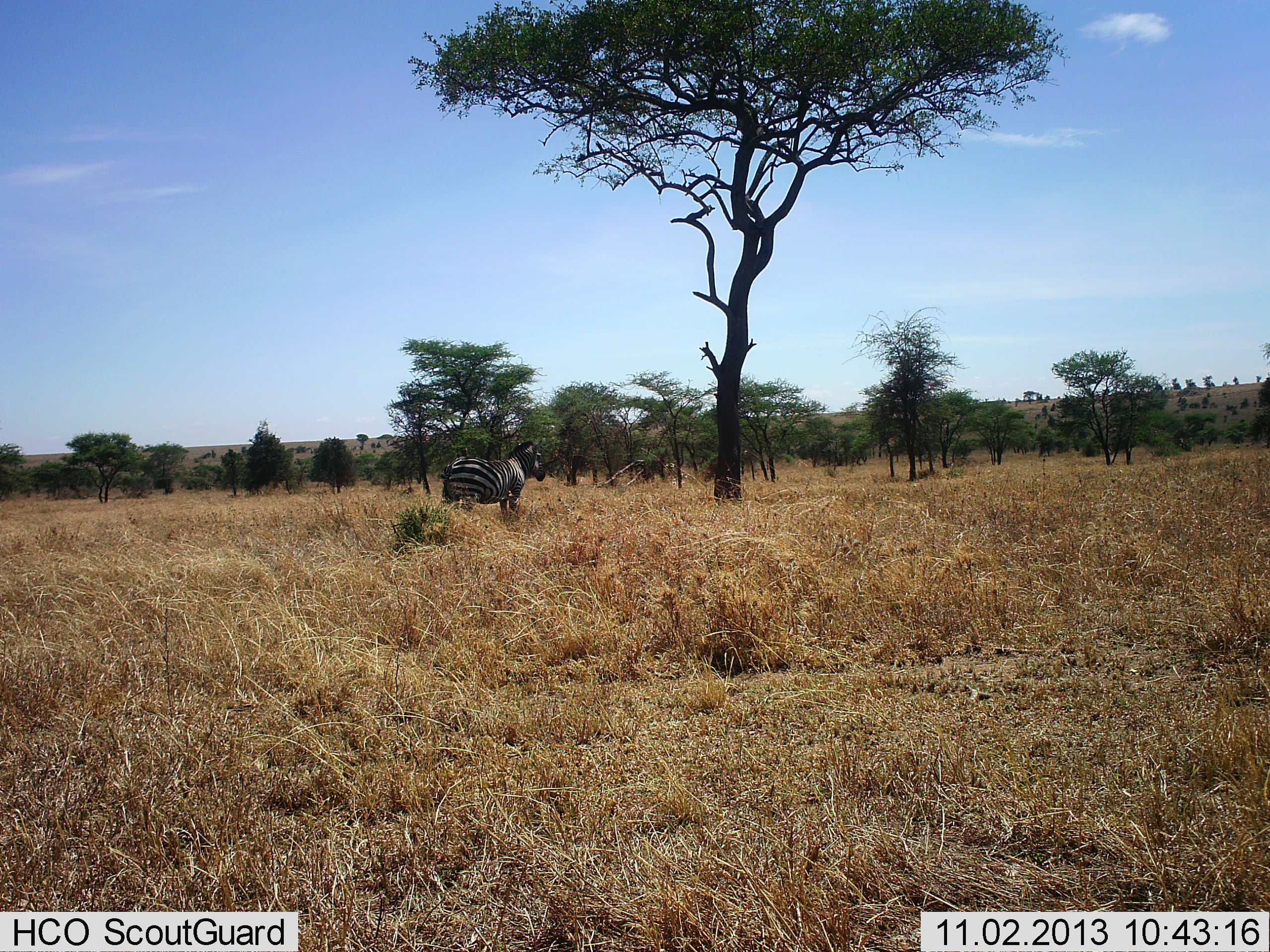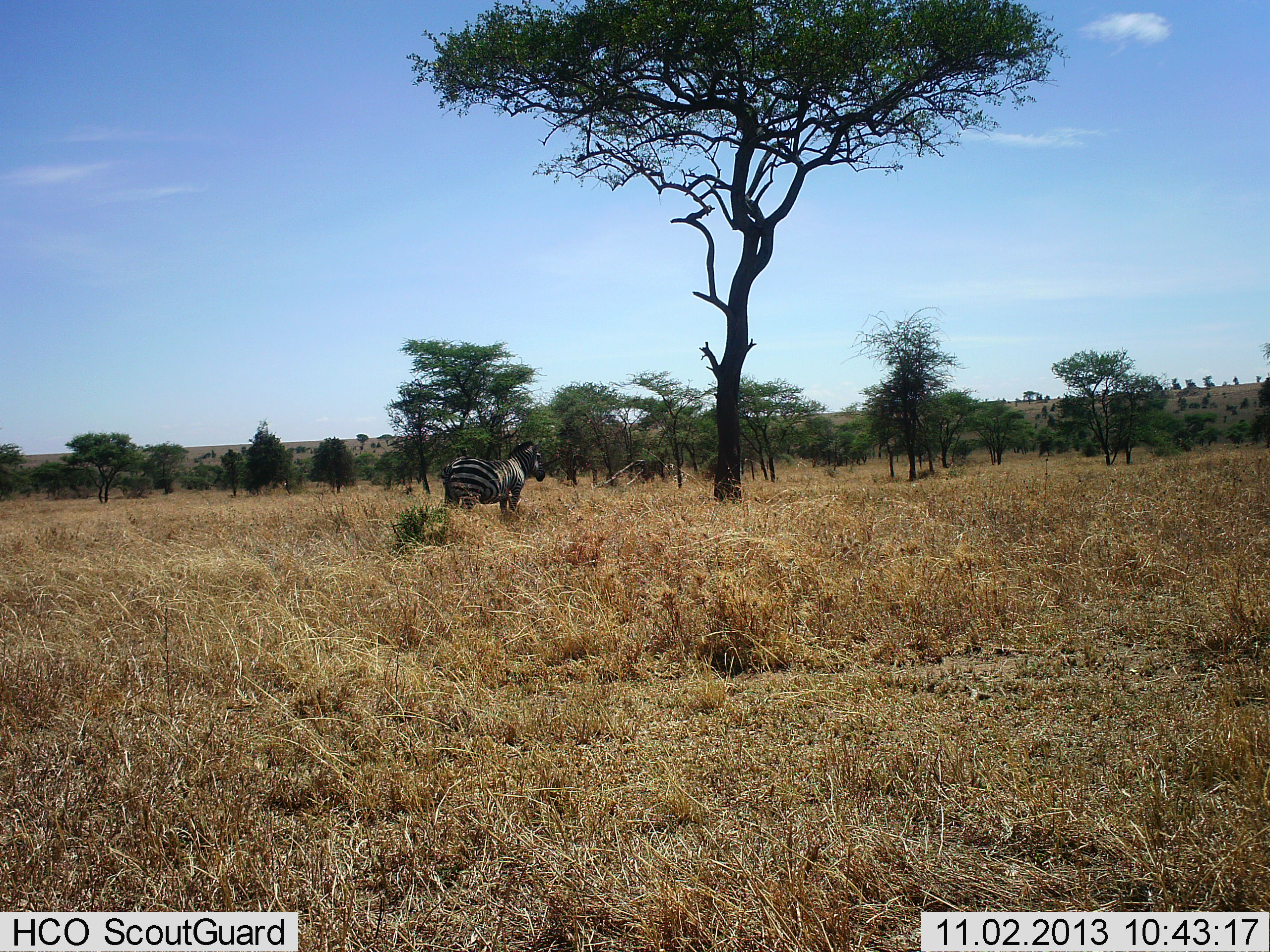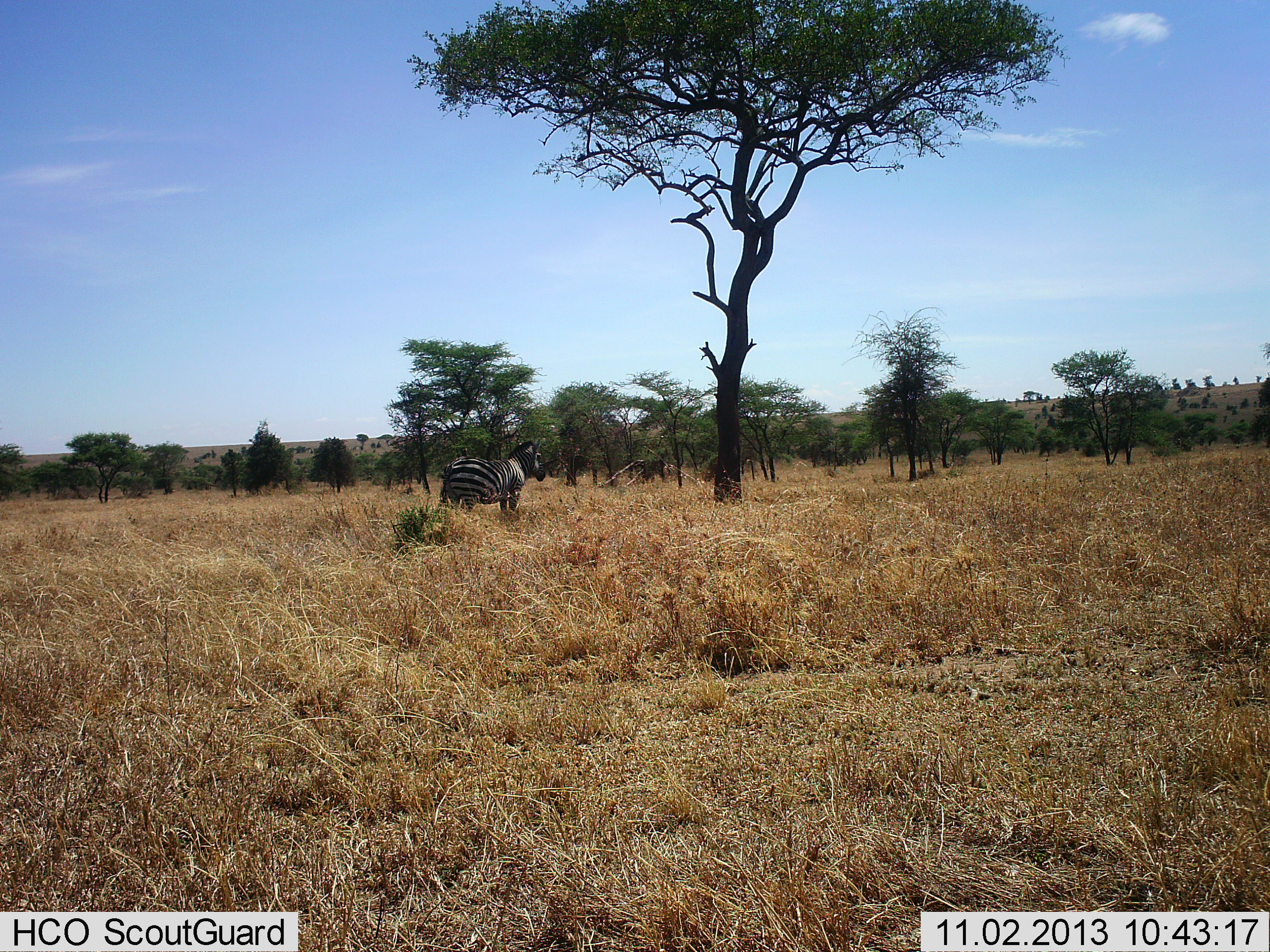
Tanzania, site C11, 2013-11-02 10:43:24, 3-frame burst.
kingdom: Animalia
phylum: Chordata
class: Mammalia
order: Perissodactyla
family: Equidae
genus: Equus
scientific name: Equus quagga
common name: plains zebra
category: zebra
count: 1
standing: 90%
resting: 20%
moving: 0%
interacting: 0%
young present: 0%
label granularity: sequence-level